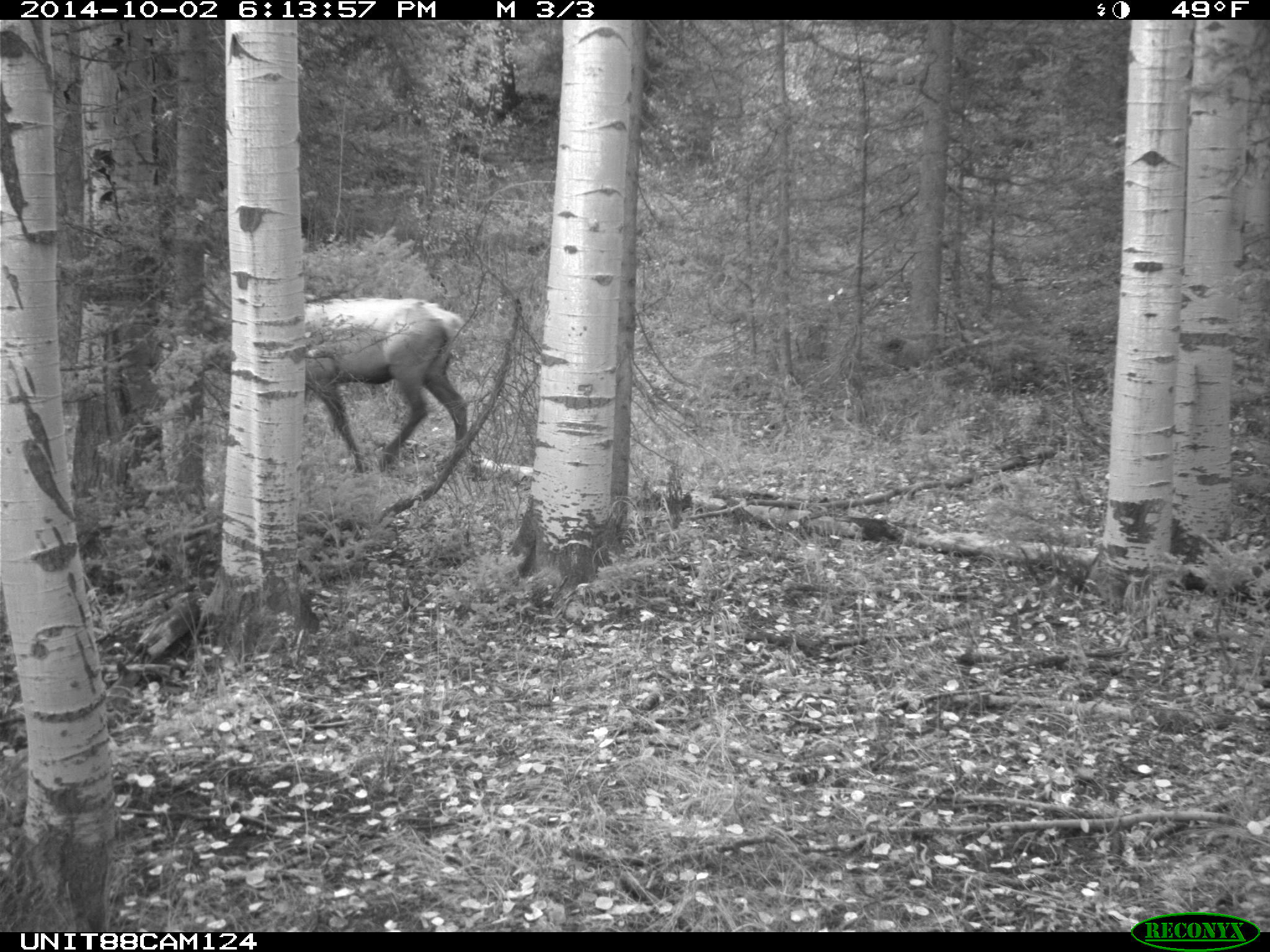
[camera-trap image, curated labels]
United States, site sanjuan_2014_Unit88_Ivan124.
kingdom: Animalia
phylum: Chordata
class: Mammalia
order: Artiodactyla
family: Cervidae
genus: Cervus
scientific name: Cervus elaphus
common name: red deer